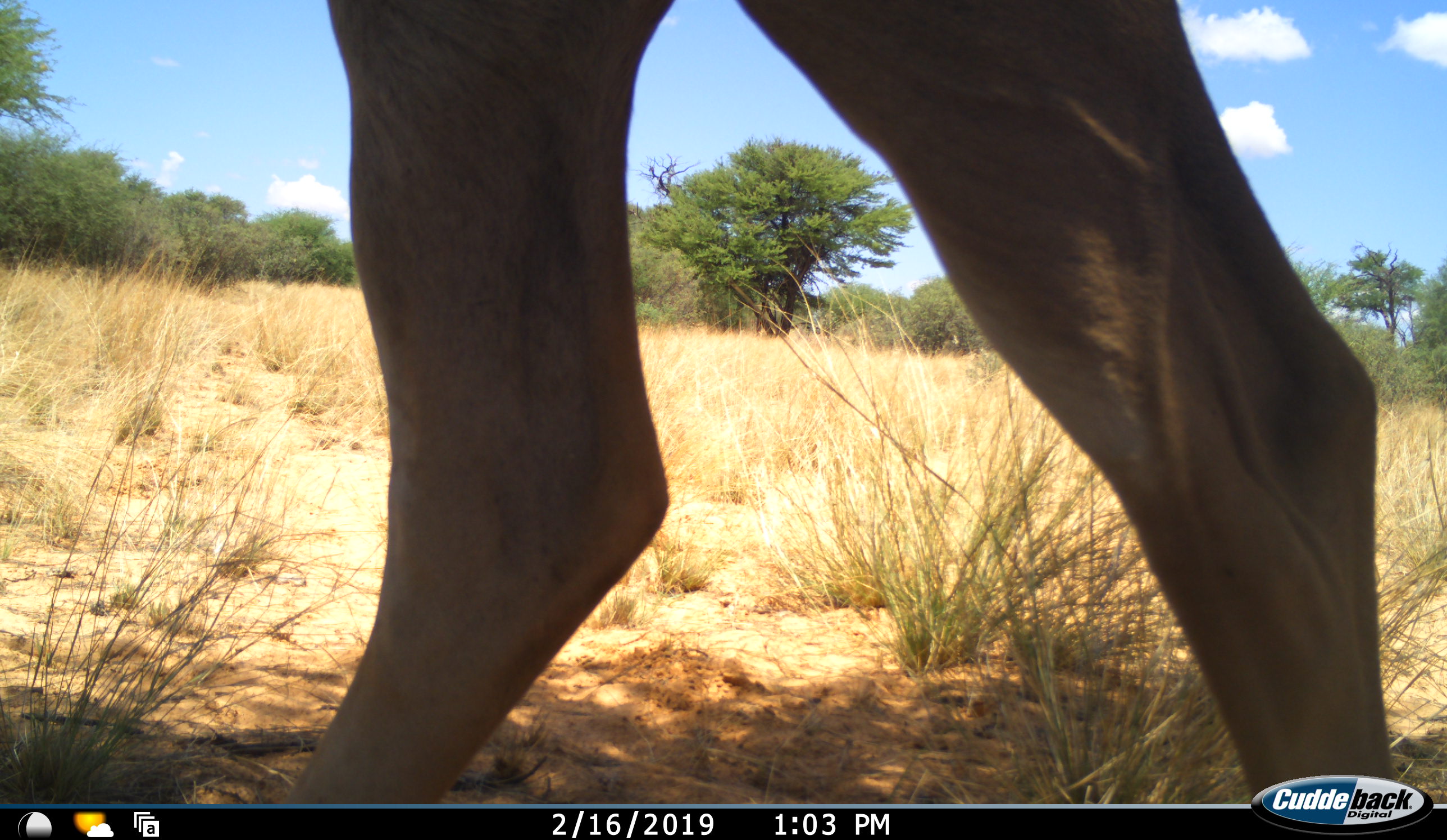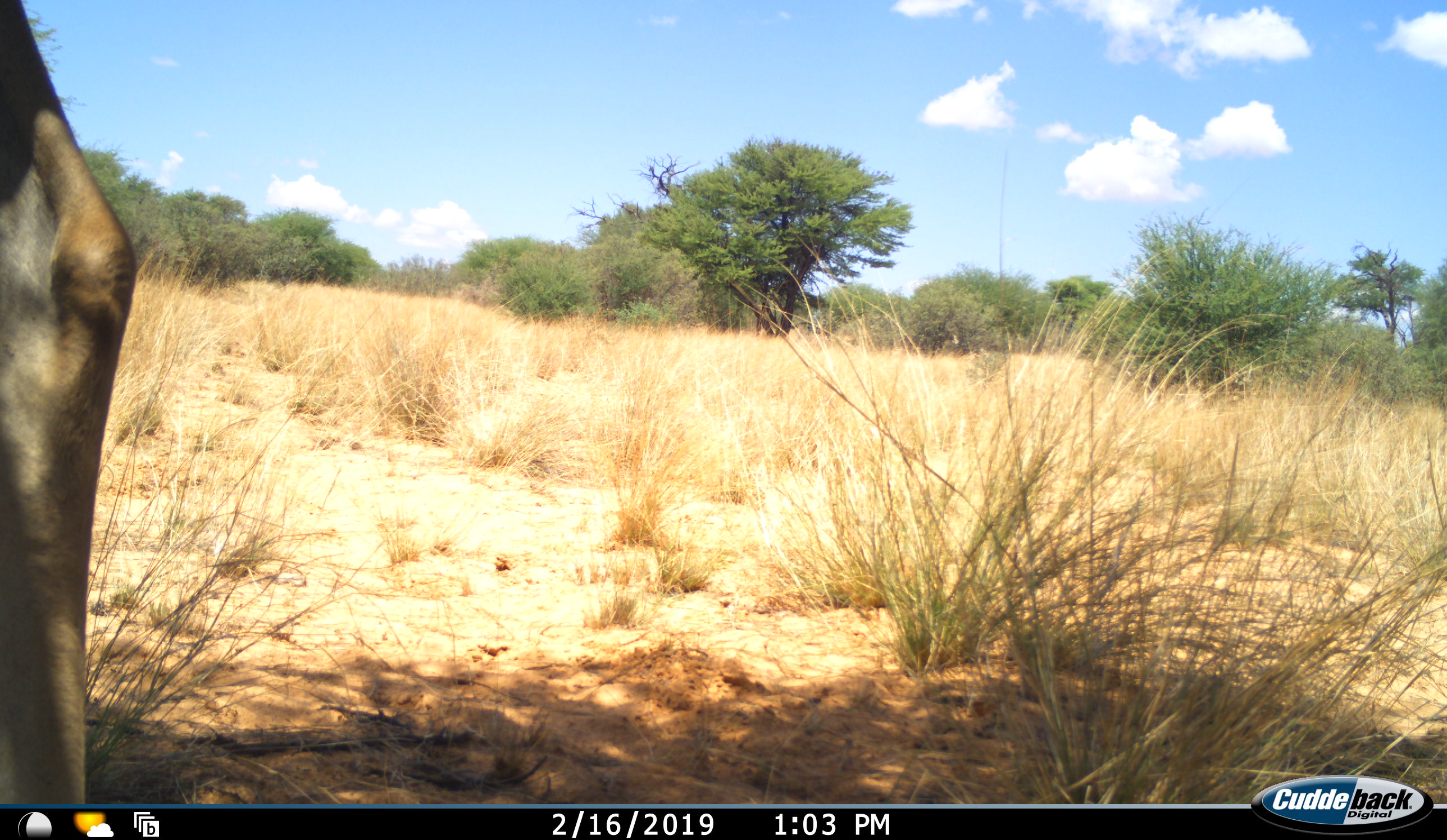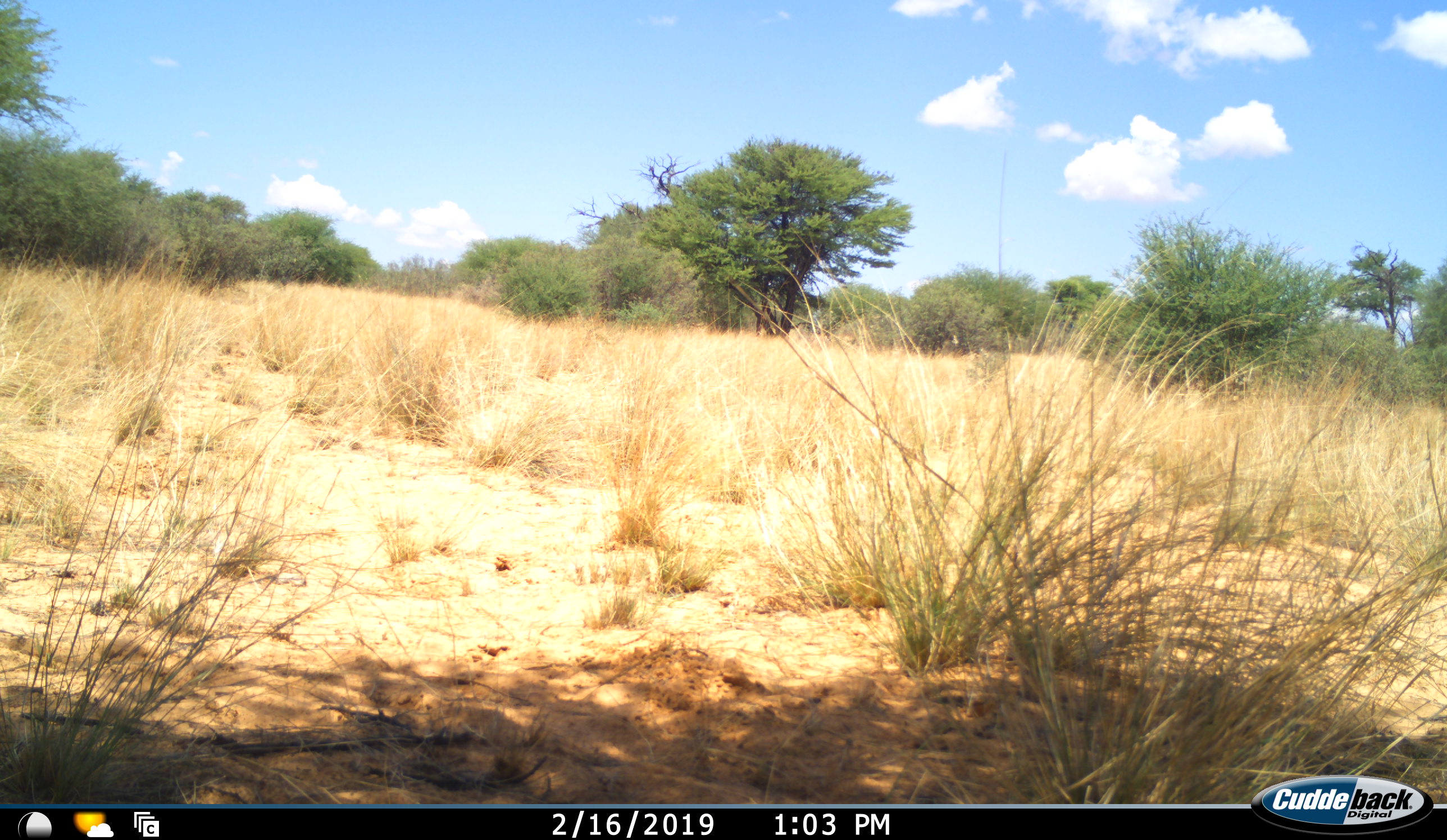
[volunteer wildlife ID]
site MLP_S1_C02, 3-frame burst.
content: unidentified animal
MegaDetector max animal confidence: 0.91